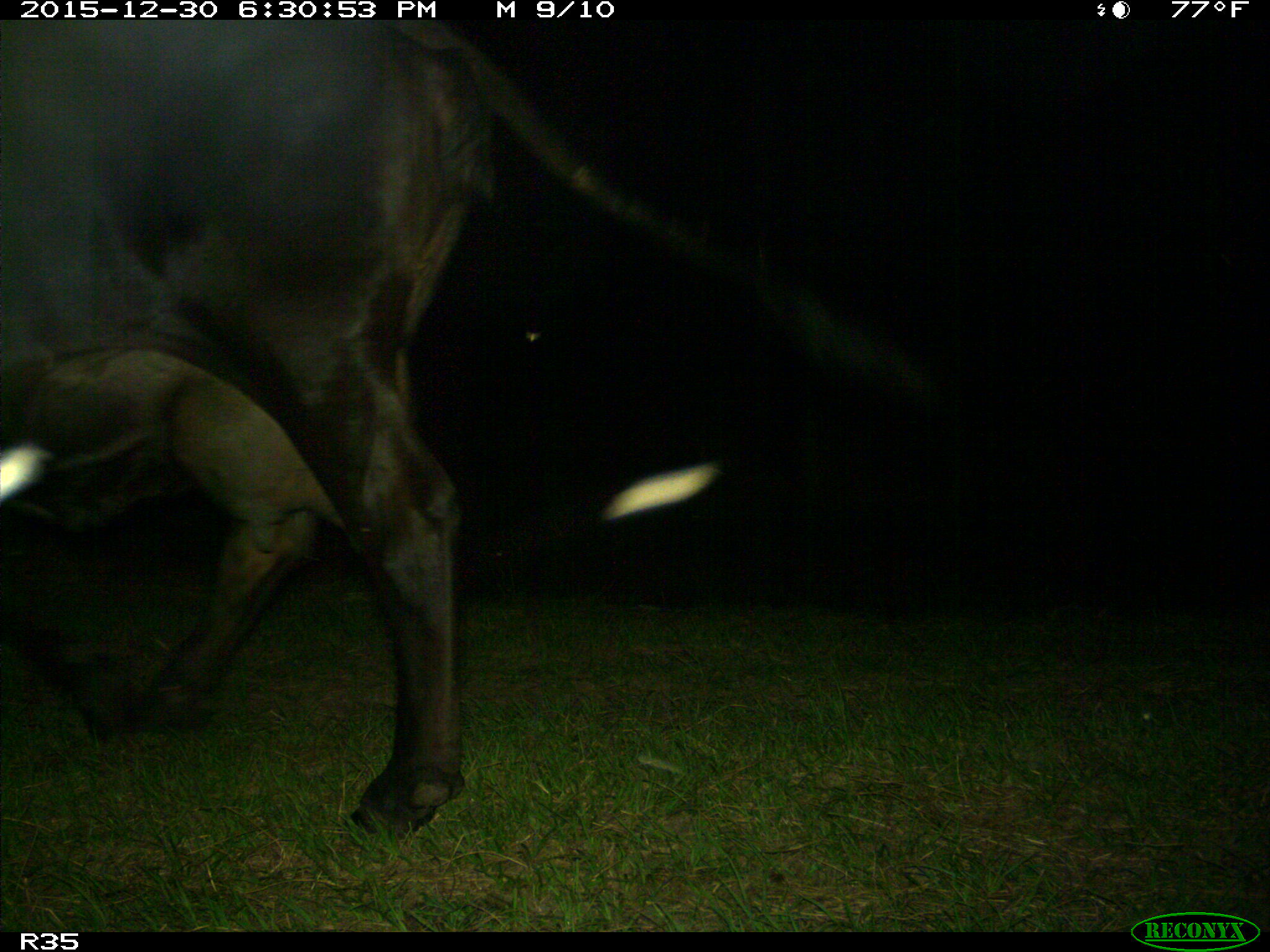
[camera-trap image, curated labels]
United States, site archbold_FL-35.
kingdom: Animalia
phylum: Chordata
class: Mammalia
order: Artiodactyla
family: Bovidae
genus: Bos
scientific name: Bos taurus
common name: domestic cow